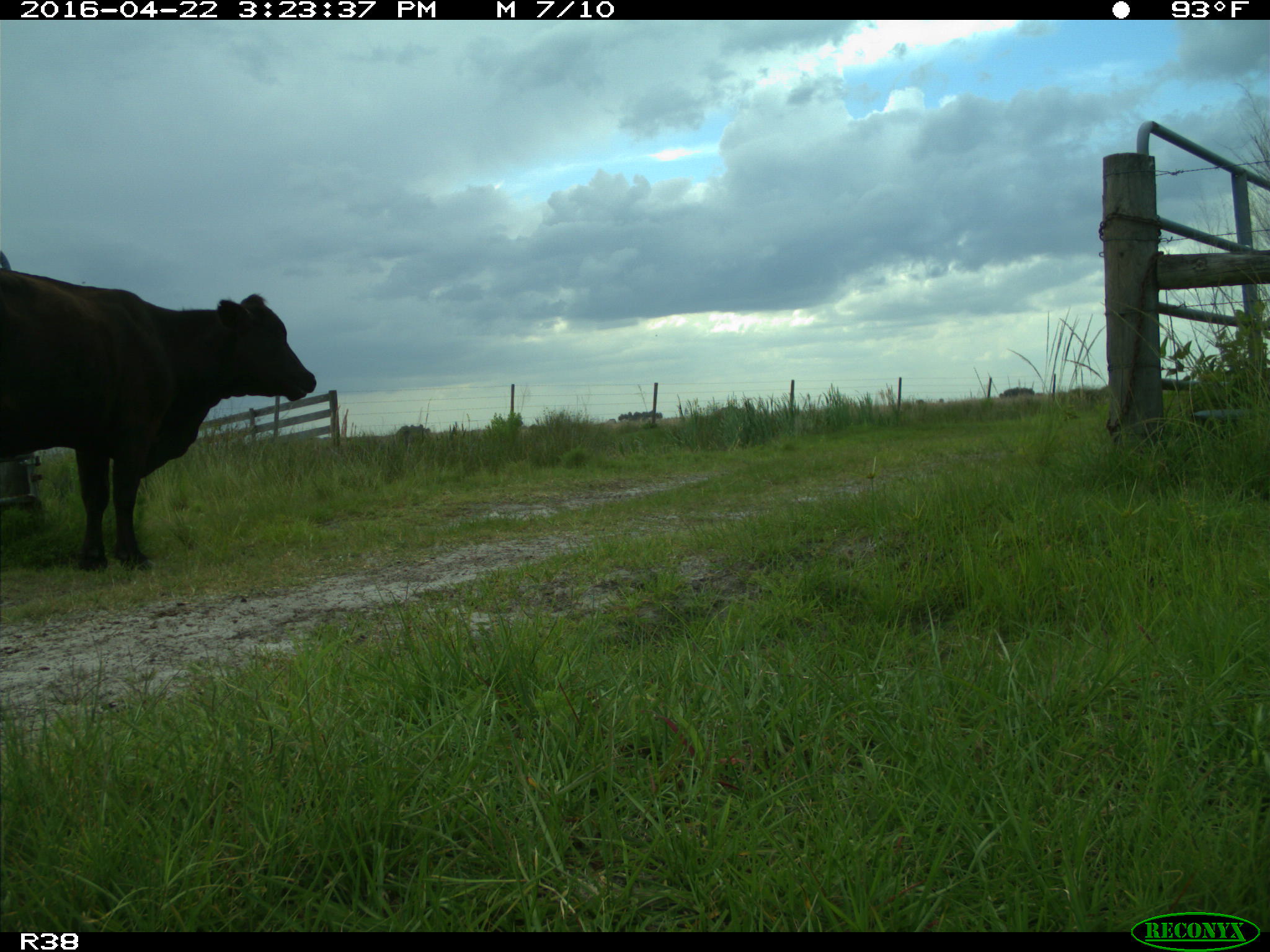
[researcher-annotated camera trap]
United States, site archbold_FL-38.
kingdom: Animalia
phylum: Chordata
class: Mammalia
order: Artiodactyla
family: Bovidae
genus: Bos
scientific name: Bos taurus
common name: domestic cow